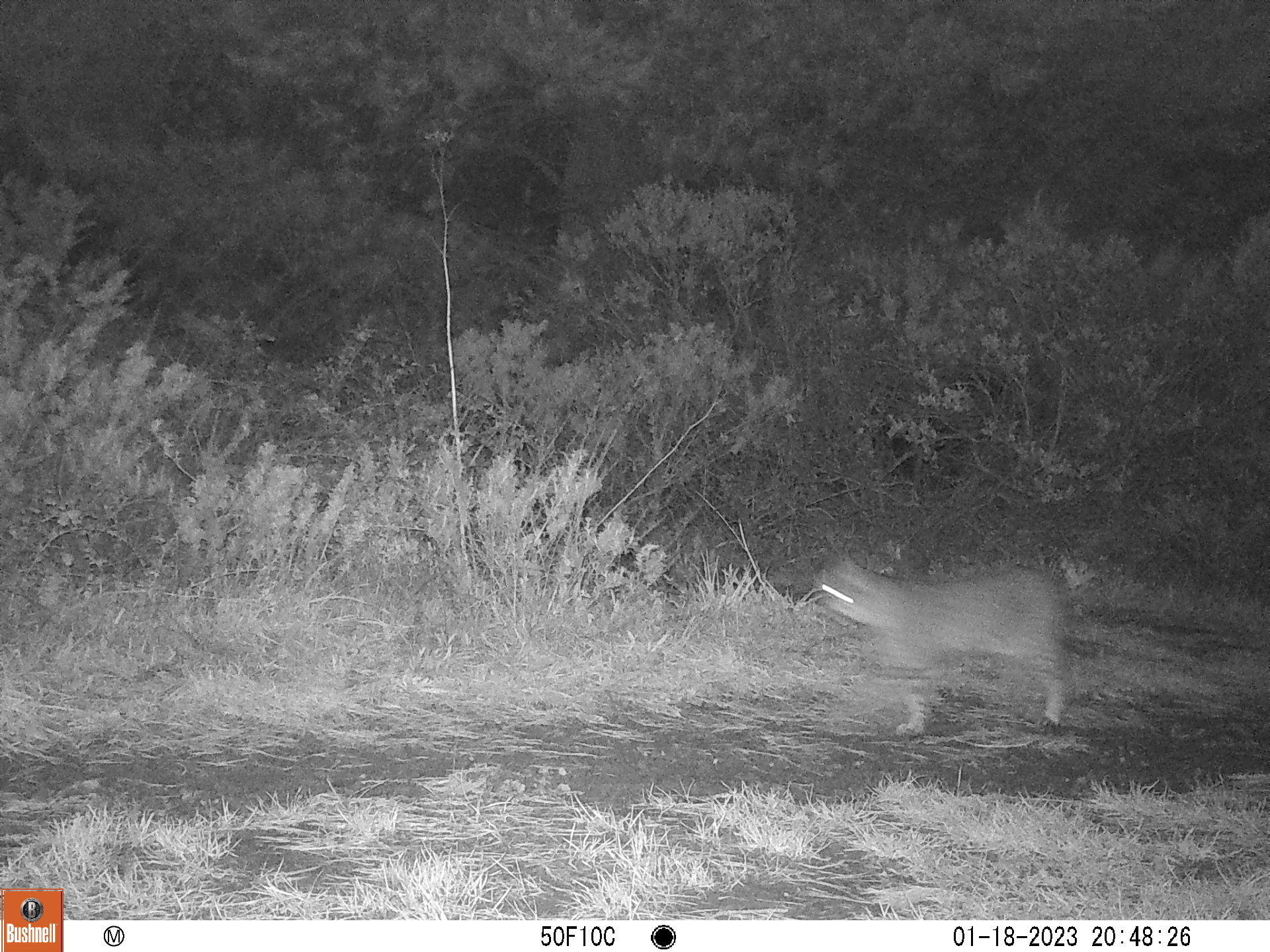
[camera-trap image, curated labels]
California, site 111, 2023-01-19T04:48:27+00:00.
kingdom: Animalia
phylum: Chordata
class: Mammalia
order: Carnivora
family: Felidae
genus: Lynx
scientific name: Lynx rufus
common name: bobcat